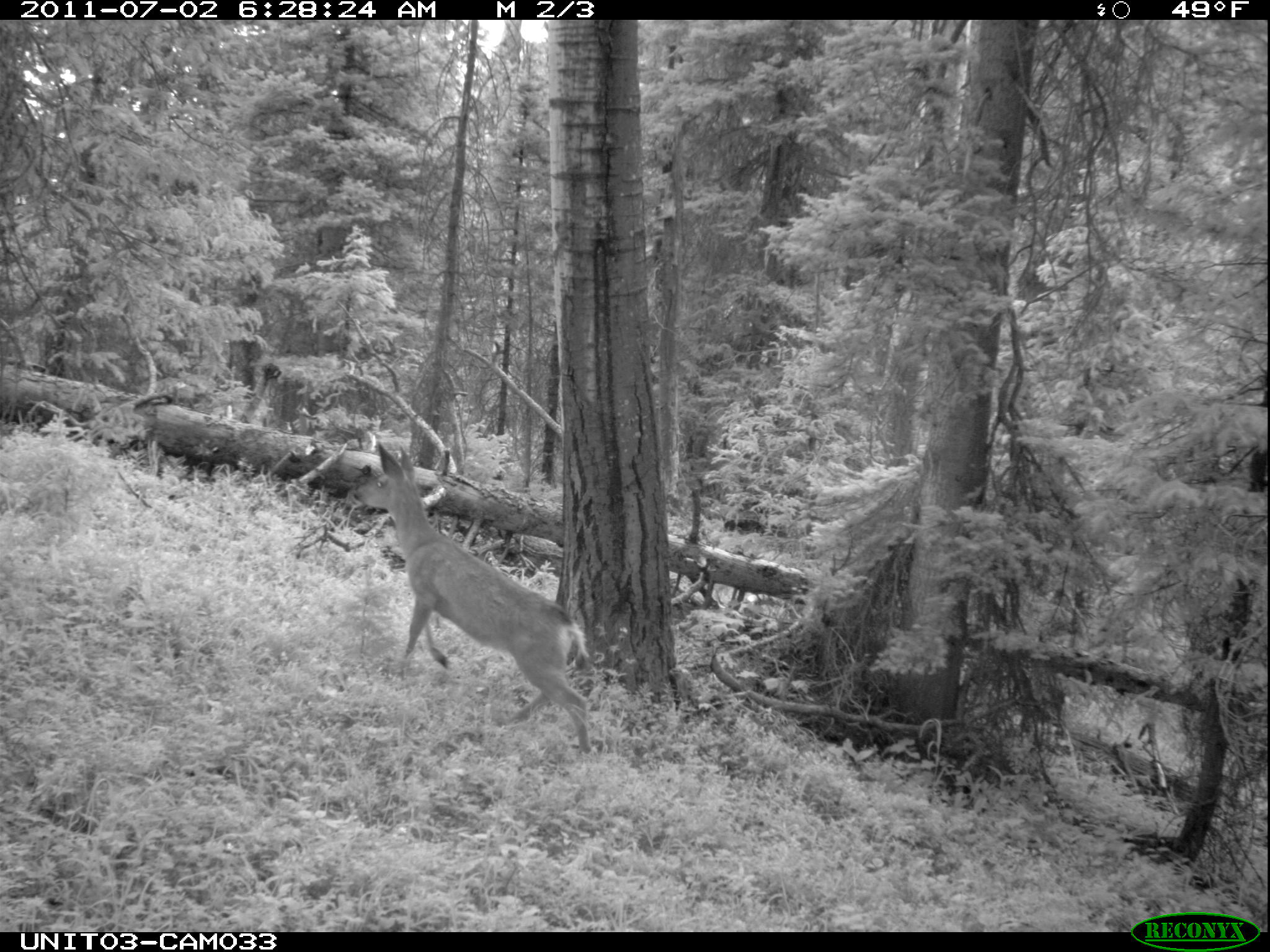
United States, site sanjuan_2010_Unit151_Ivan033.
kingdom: Animalia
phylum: Chordata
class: Mammalia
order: Artiodactyla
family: Cervidae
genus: Odocoileus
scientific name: Odocoileus hemionus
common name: mule deer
Odocoileus hemionus (mule deer).